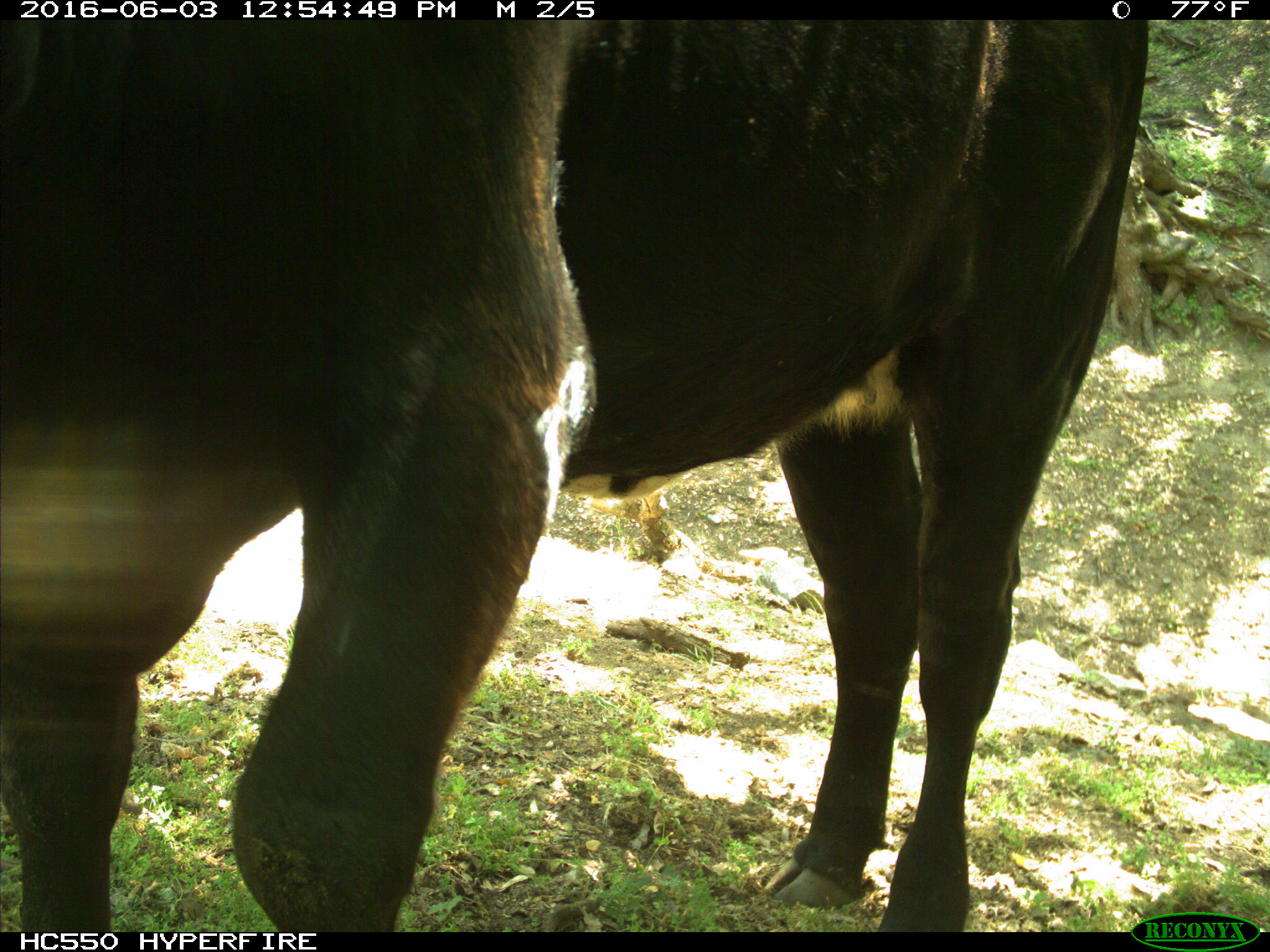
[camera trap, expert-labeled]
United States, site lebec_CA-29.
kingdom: Animalia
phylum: Chordata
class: Mammalia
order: Artiodactyla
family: Bovidae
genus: Bos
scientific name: Bos taurus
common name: domestic cow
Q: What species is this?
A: Bos taurus (domestic cow).